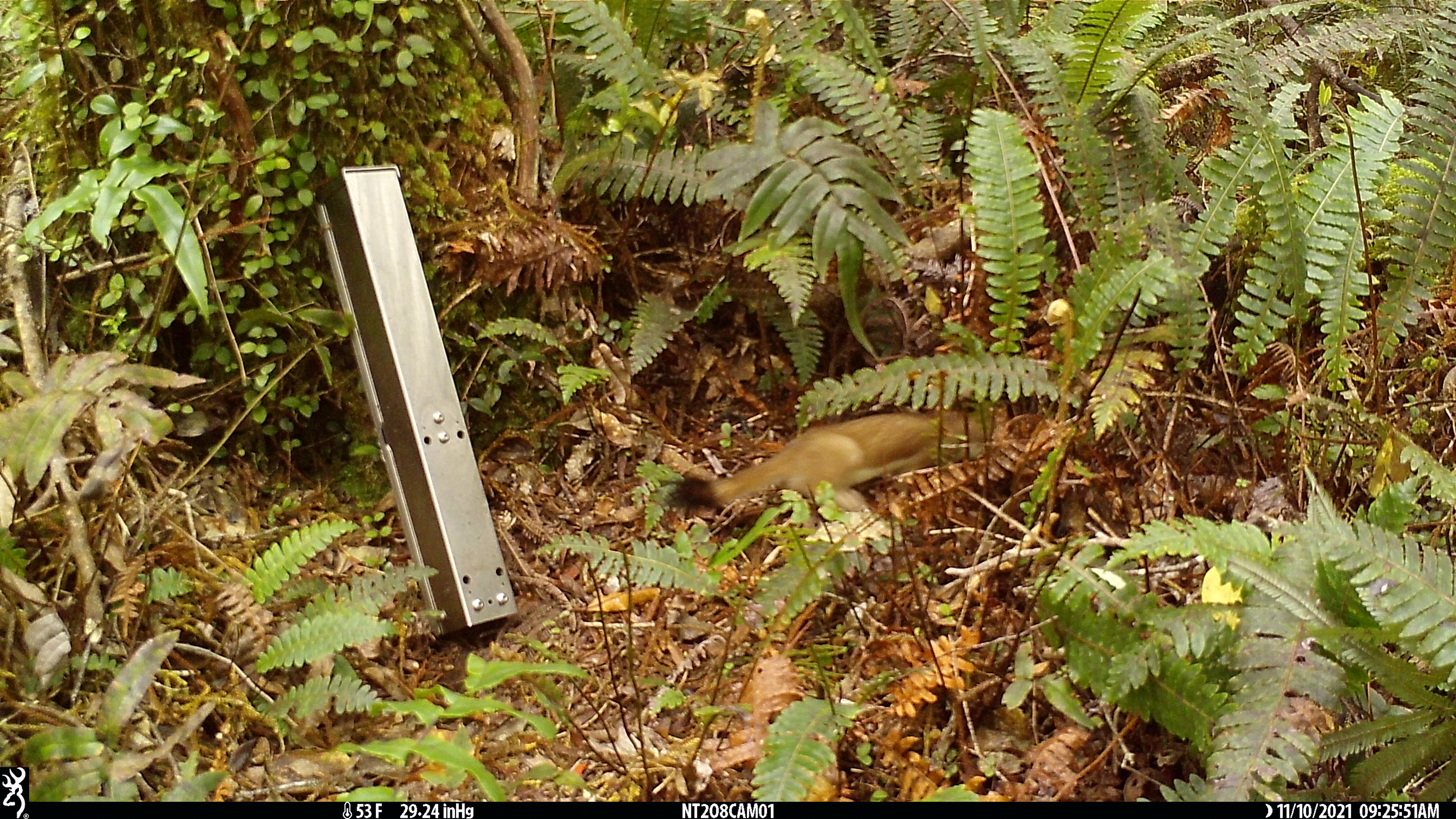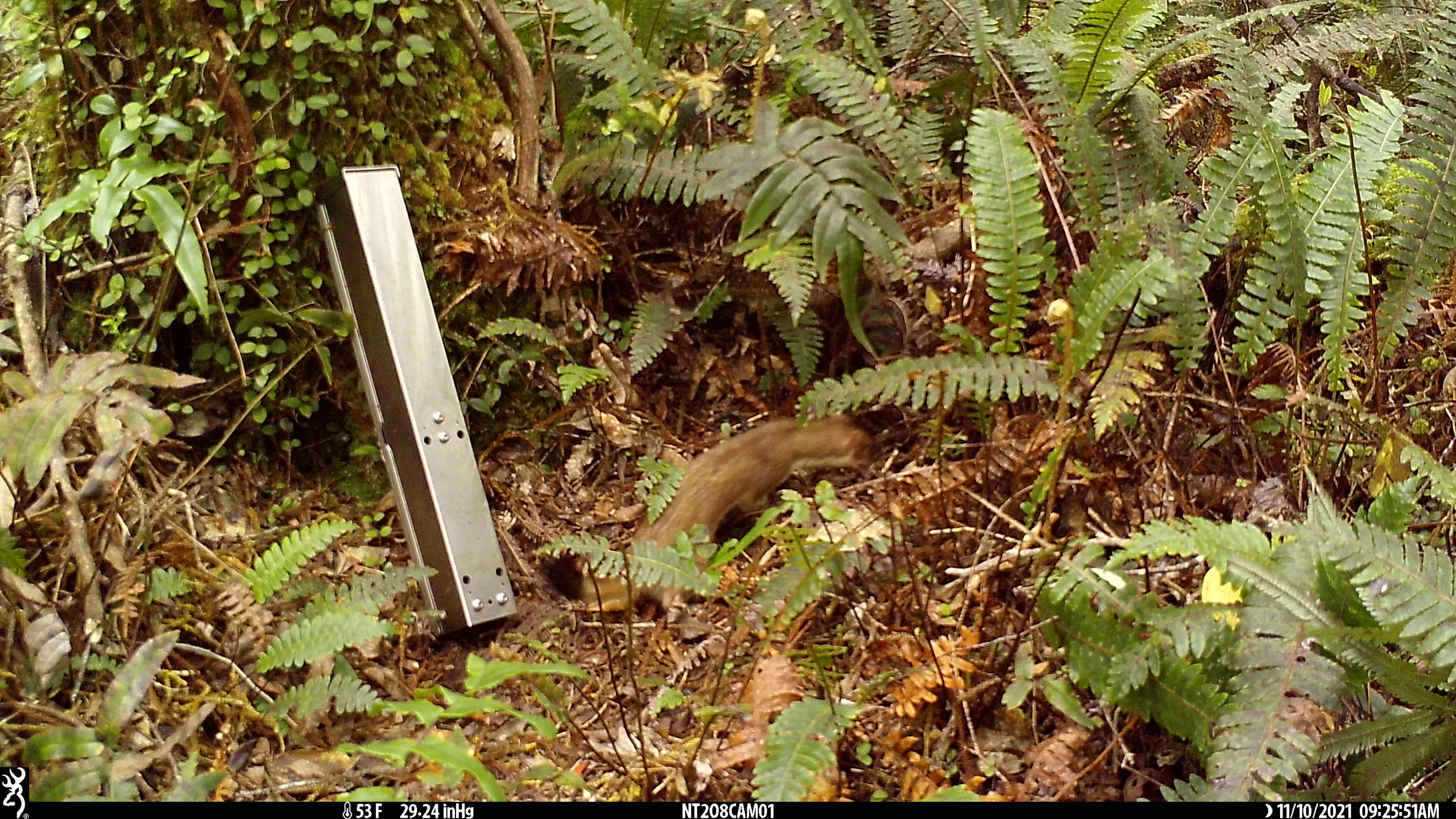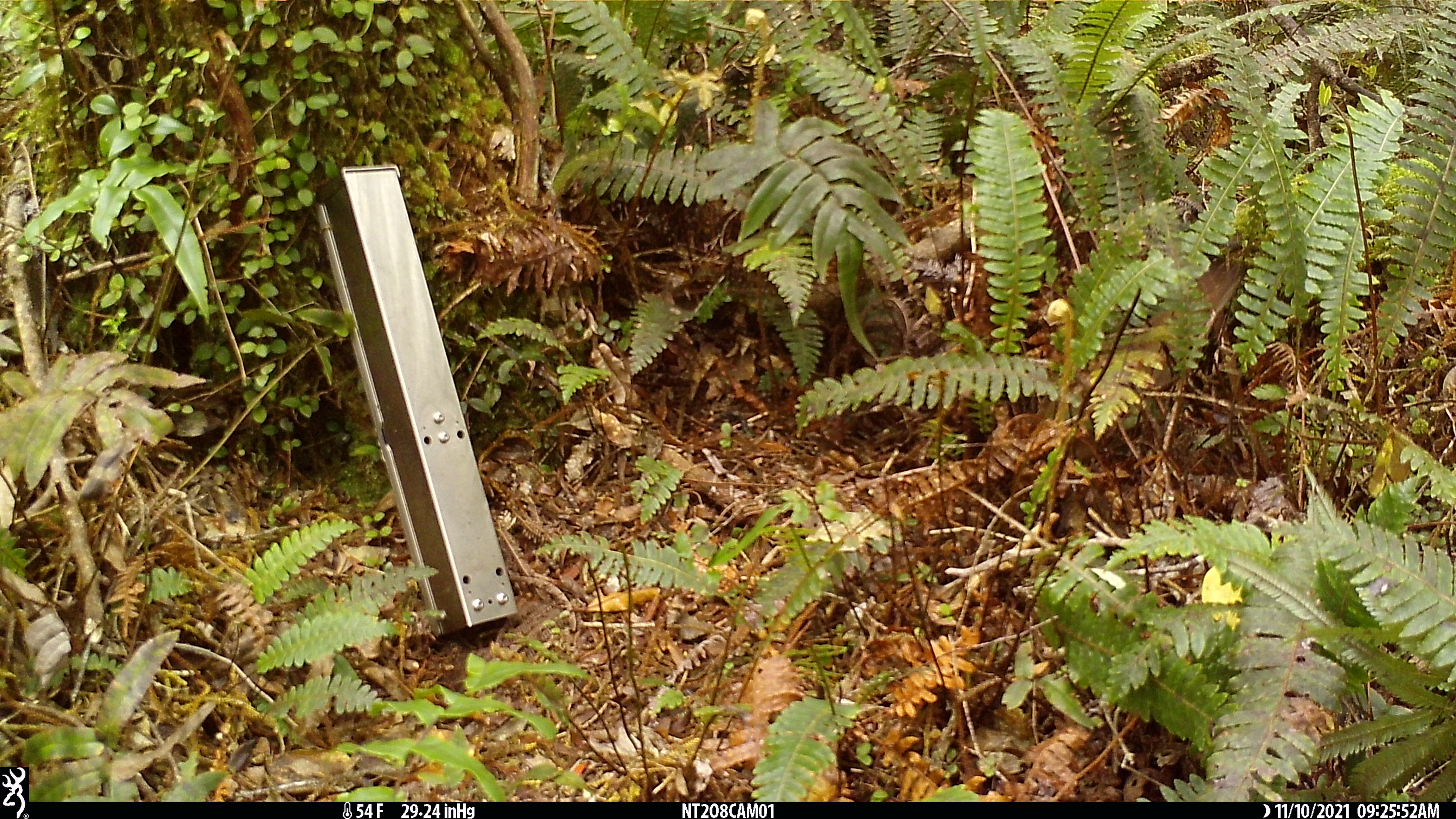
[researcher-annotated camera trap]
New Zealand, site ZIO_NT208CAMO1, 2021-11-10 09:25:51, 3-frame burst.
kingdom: Animalia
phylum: Chordata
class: Mammalia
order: Carnivora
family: Mustelidae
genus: Mustela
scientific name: Mustela erminea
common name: stoat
Stoat (Mustela erminea).